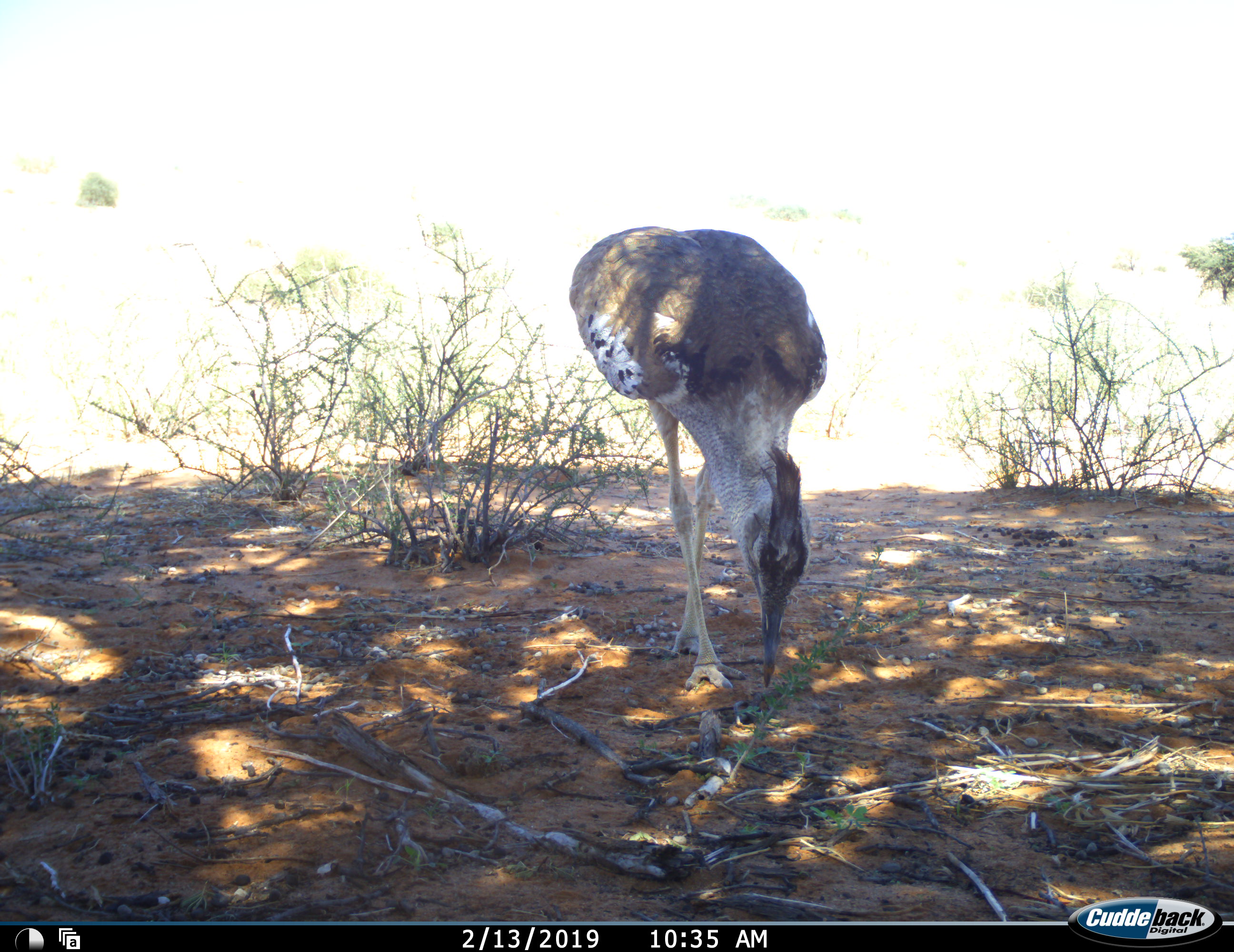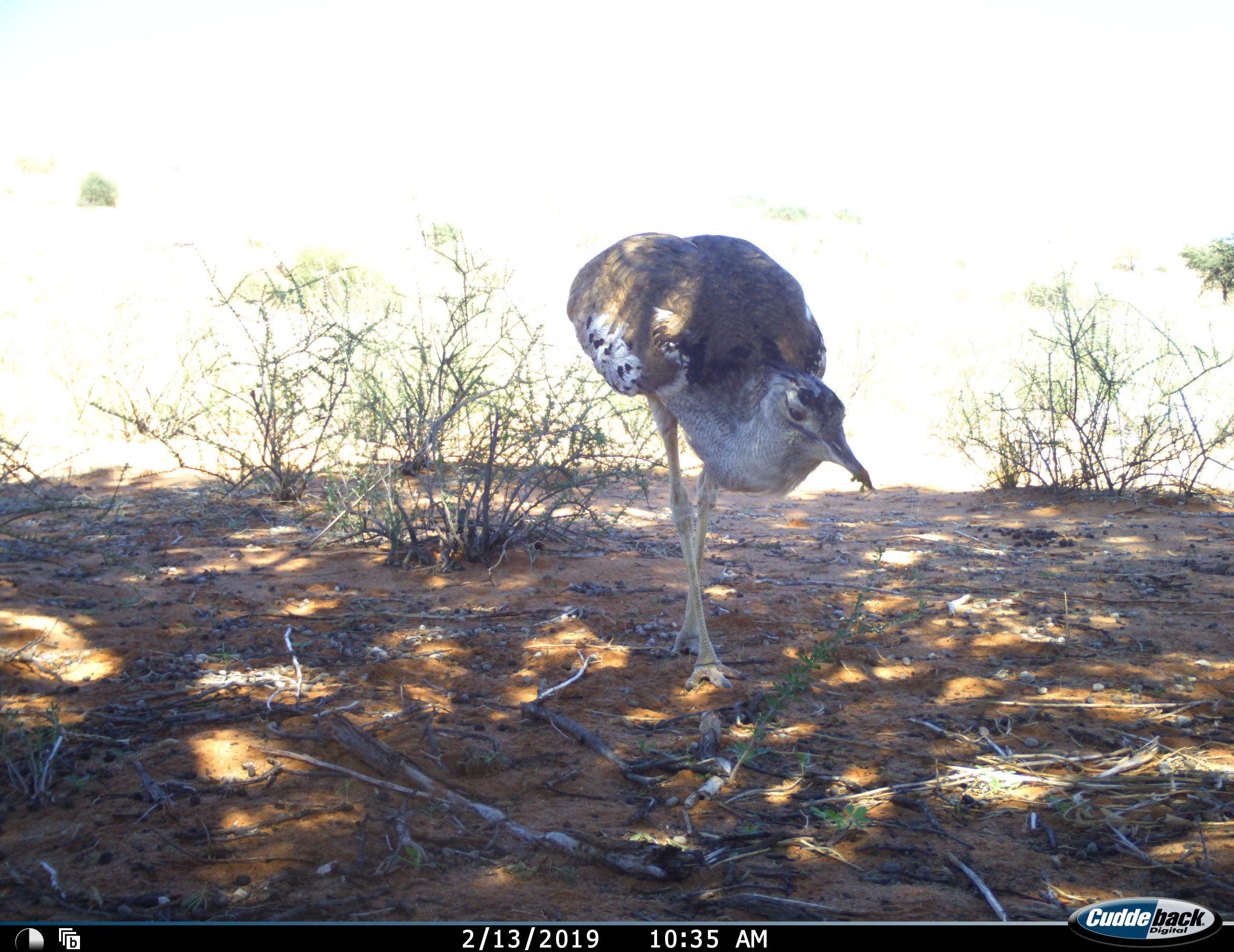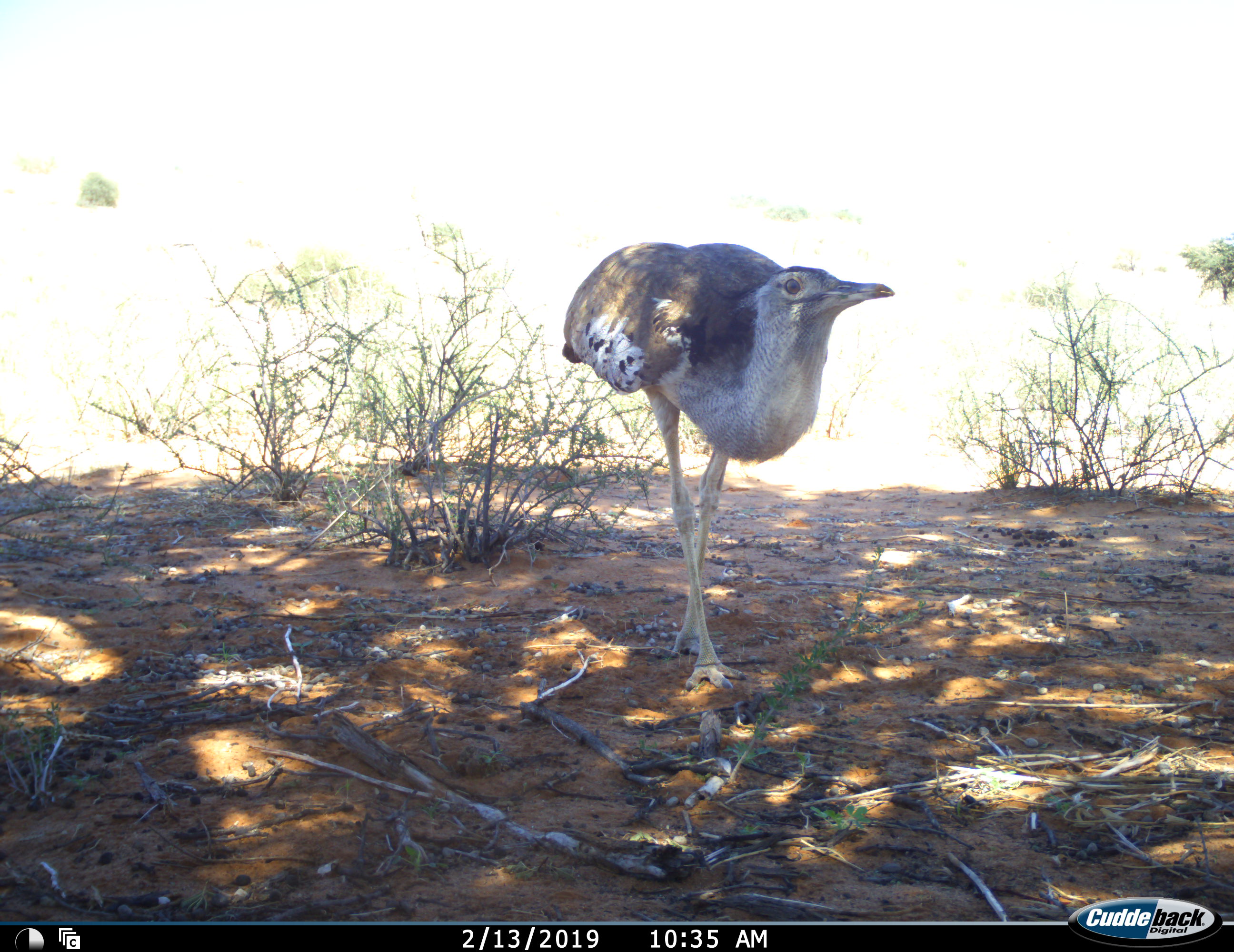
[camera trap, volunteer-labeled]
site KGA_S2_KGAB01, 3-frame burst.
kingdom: Animalia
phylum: Chordata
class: Aves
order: Otidiformes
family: Otididae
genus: Ardeotis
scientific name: Ardeotis kori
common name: kori bustard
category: bustardkori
Bustardkori (kori bustard) (Ardeotis kori), count 1. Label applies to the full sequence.